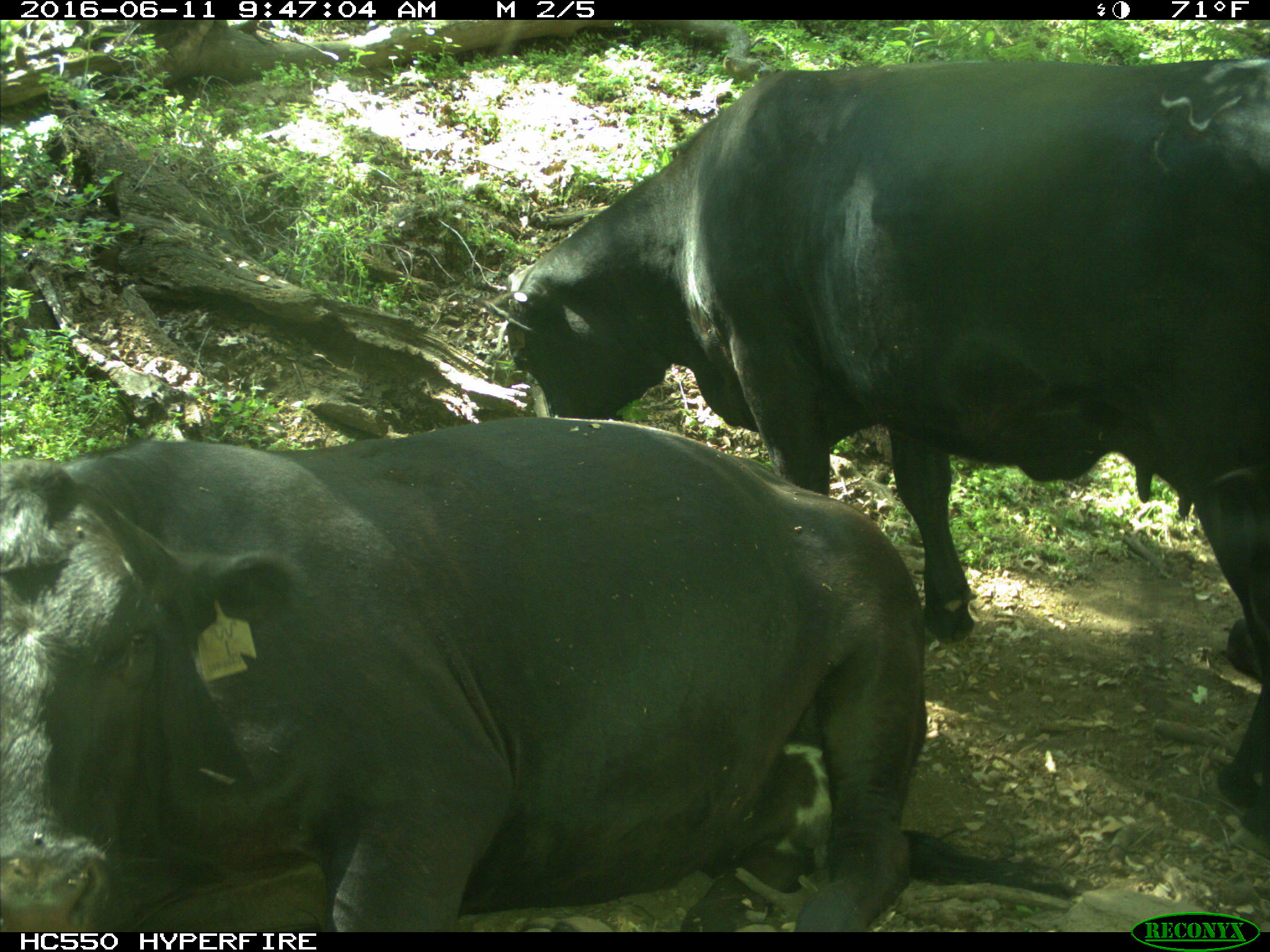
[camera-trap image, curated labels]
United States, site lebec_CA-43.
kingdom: Animalia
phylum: Chordata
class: Mammalia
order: Artiodactyla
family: Bovidae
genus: Bos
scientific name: Bos taurus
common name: domestic cow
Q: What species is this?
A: Bos taurus (domestic cow).